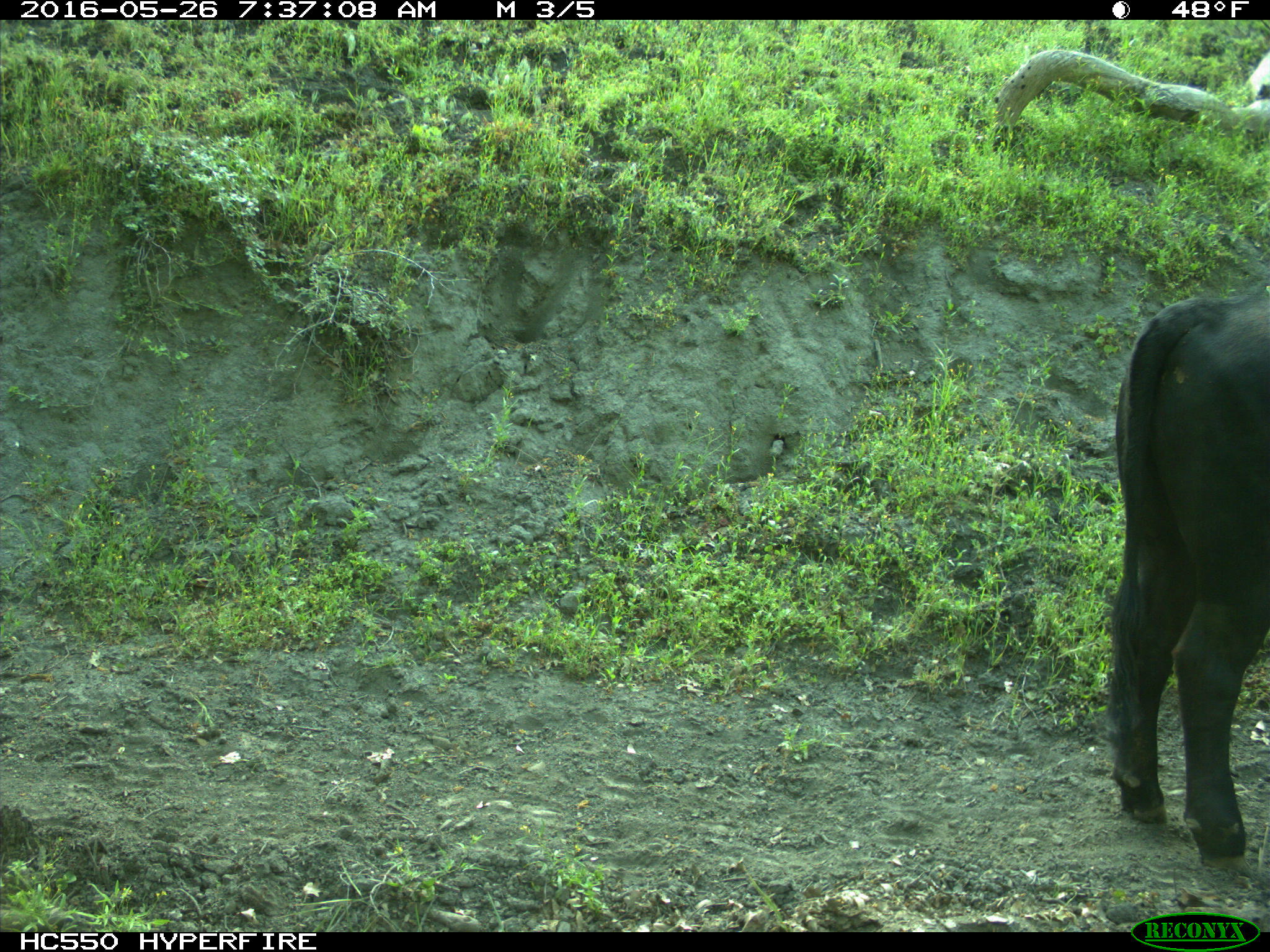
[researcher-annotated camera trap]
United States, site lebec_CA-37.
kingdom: Animalia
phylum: Chordata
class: Mammalia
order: Artiodactyla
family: Bovidae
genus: Bos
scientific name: Bos taurus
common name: domestic cow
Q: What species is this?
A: Bos taurus (domestic cow).